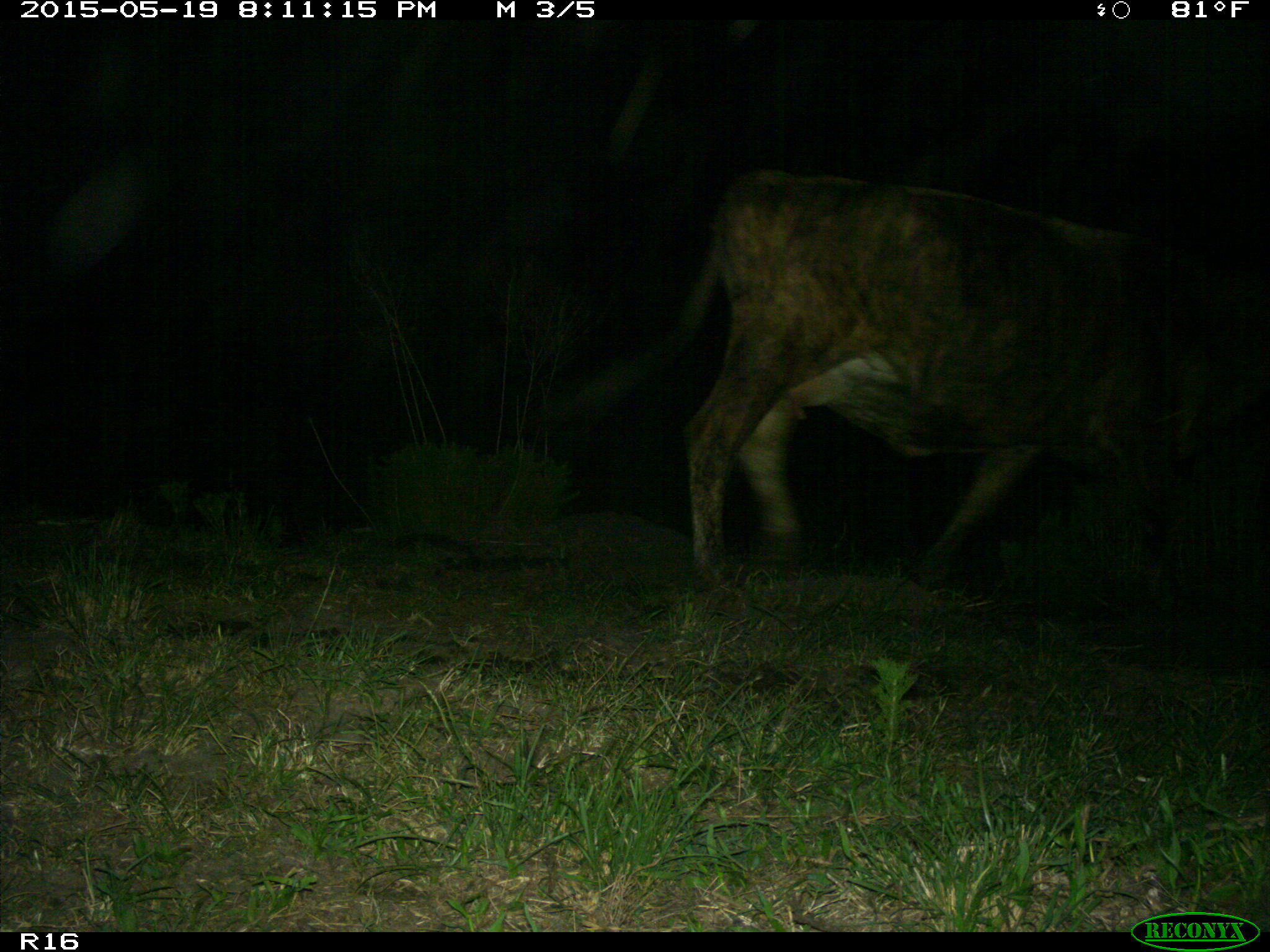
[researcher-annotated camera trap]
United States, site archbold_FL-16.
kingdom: Animalia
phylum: Chordata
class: Mammalia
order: Artiodactyla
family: Bovidae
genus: Bos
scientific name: Bos taurus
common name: domestic cow